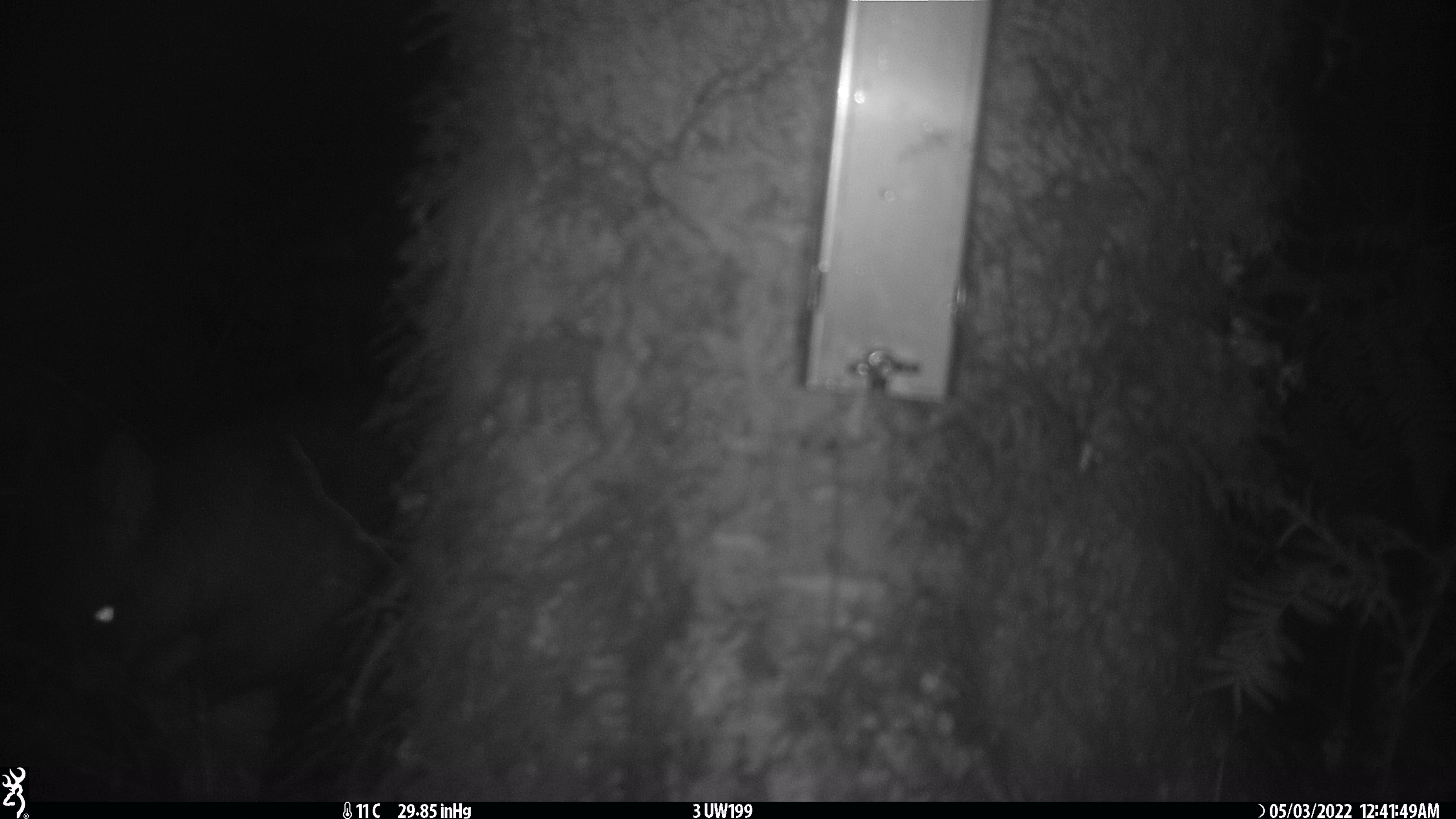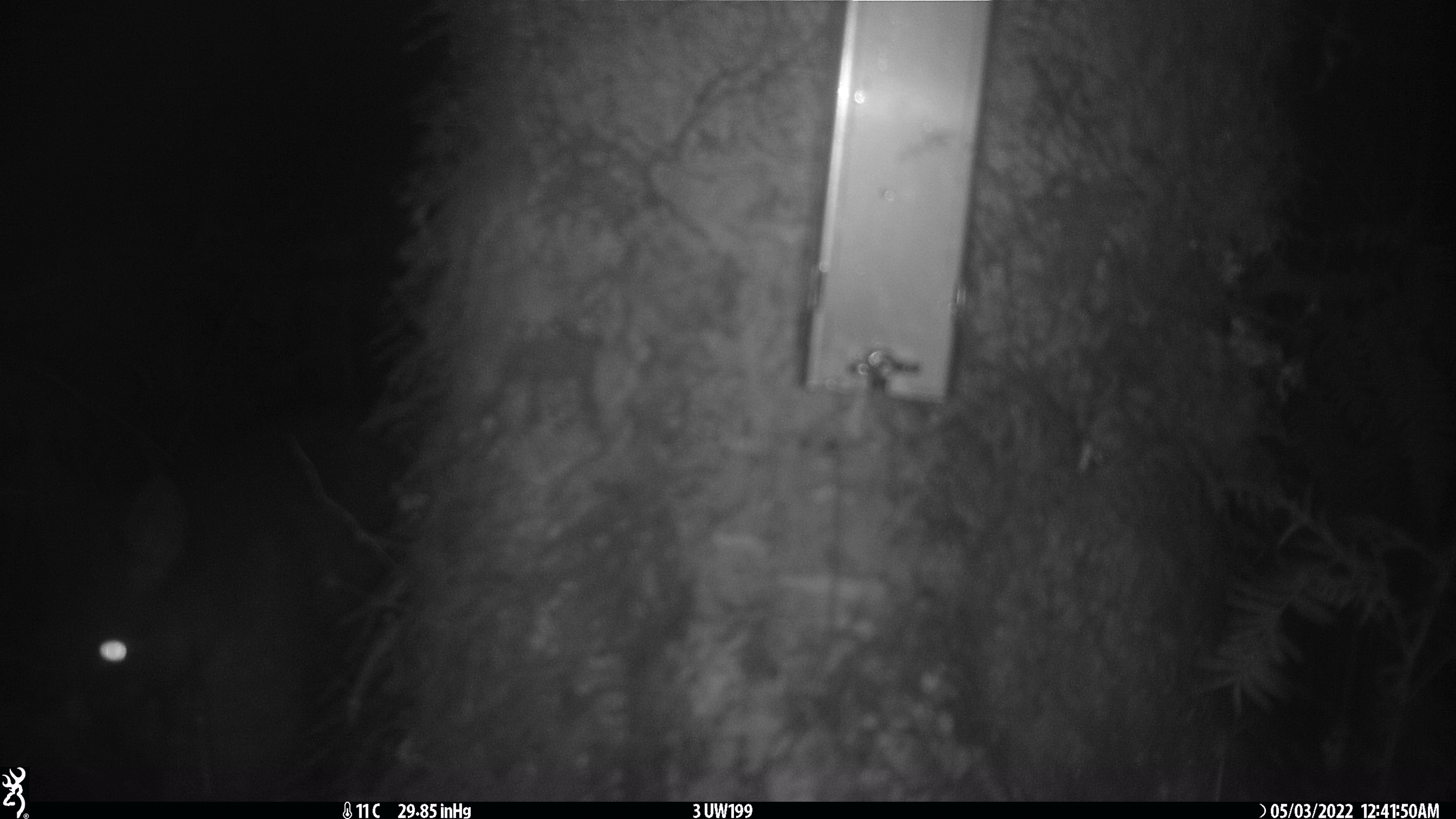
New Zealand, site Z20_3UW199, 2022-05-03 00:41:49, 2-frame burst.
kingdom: Animalia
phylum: Chordata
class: Mammalia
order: Diprotodontia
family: Phalangeridae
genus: Trichosurus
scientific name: Trichosurus vulpecula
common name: common brushtail possum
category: possum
Possum (common brushtail possum) (Trichosurus vulpecula).